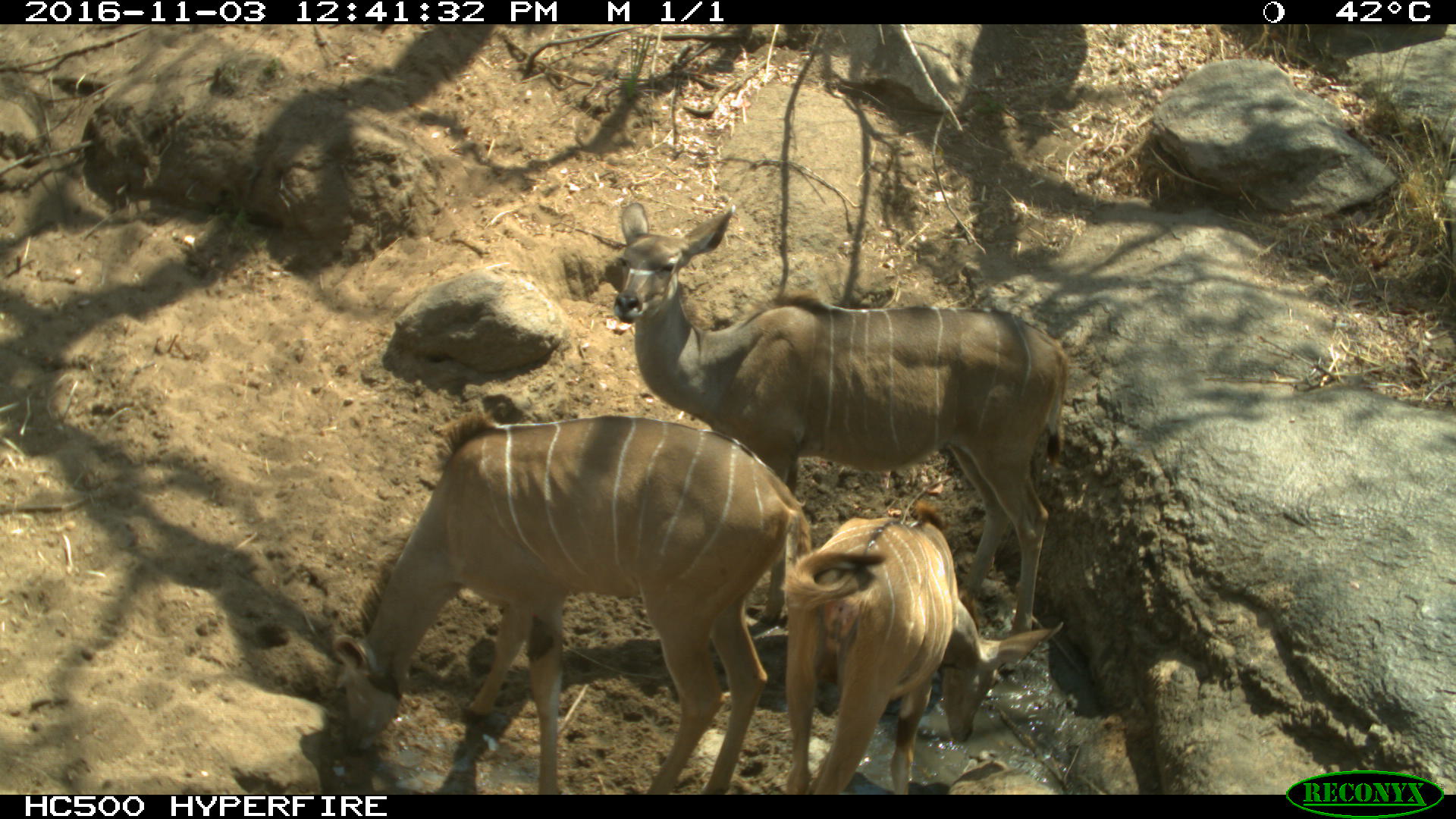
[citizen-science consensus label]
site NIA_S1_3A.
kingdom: Animalia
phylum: Chordata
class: Mammalia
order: Artiodactyla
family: Bovidae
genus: Tragelaphus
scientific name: Tragelaphus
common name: kudu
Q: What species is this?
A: Kudu (Tragelaphus).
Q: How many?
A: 3.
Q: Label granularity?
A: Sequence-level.